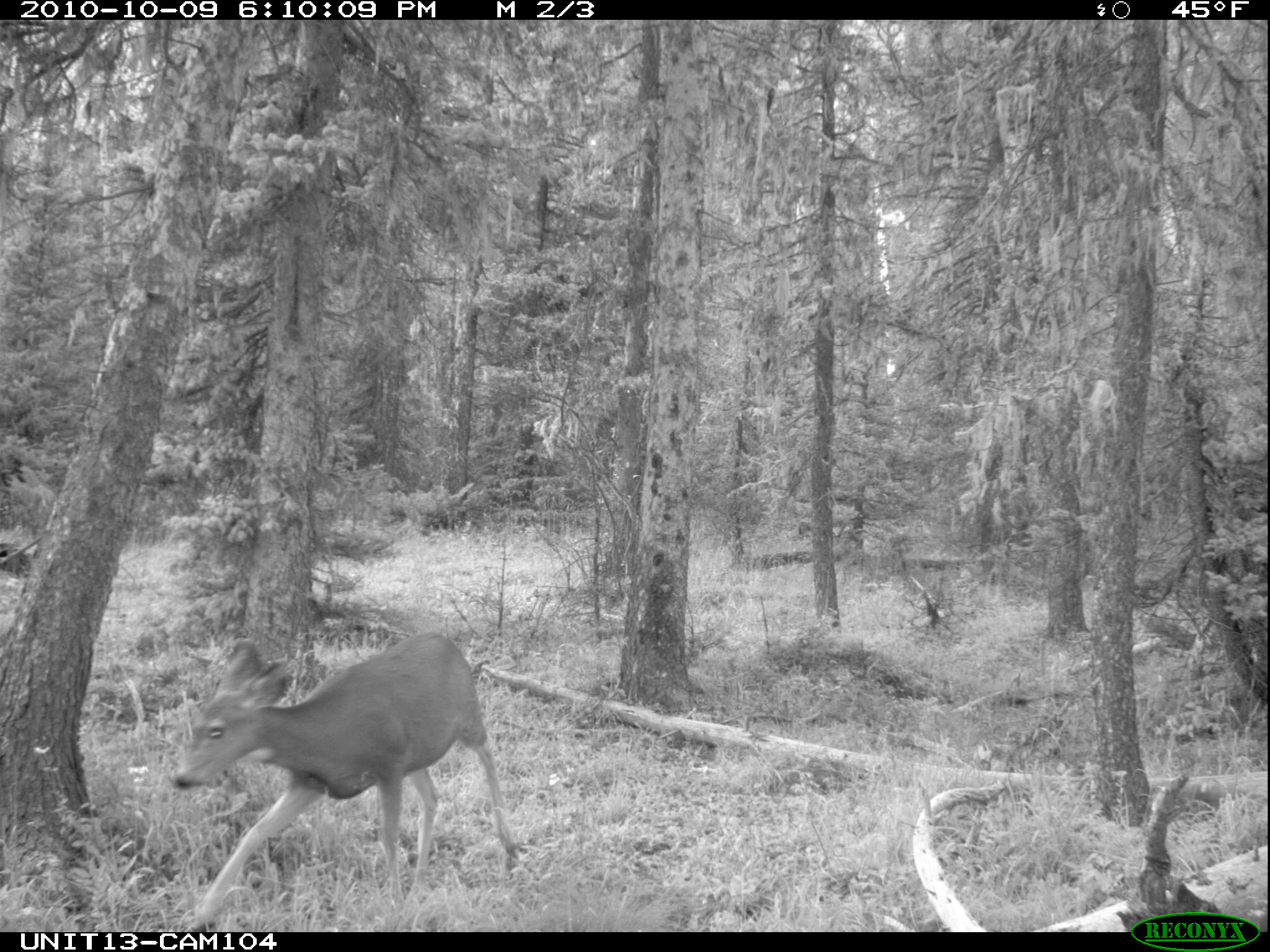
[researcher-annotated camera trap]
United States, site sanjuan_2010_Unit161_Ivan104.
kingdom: Animalia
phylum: Chordata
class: Mammalia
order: Artiodactyla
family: Cervidae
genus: Odocoileus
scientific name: Odocoileus hemionus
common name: mule deer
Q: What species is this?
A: Odocoileus hemionus (mule deer).